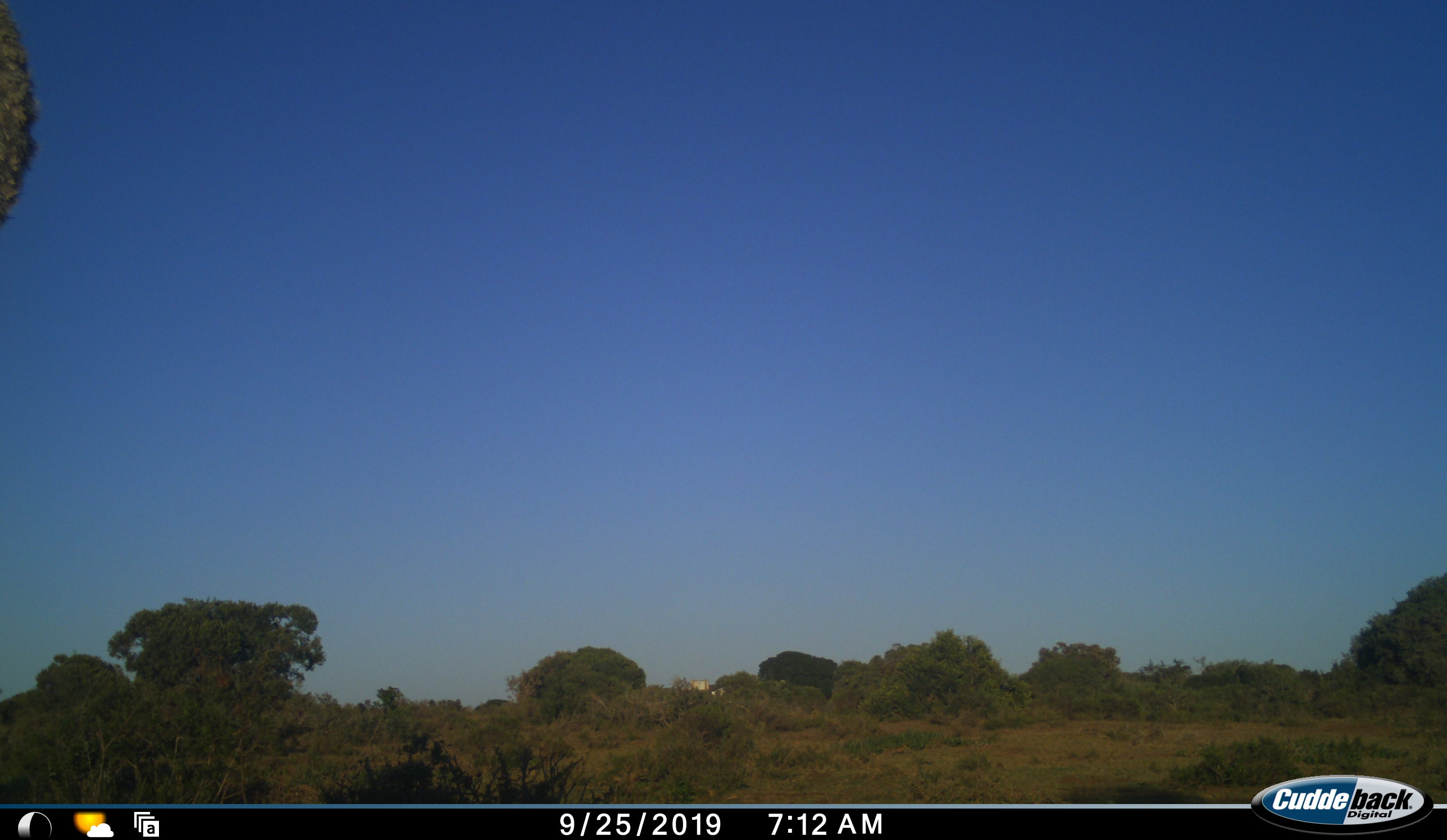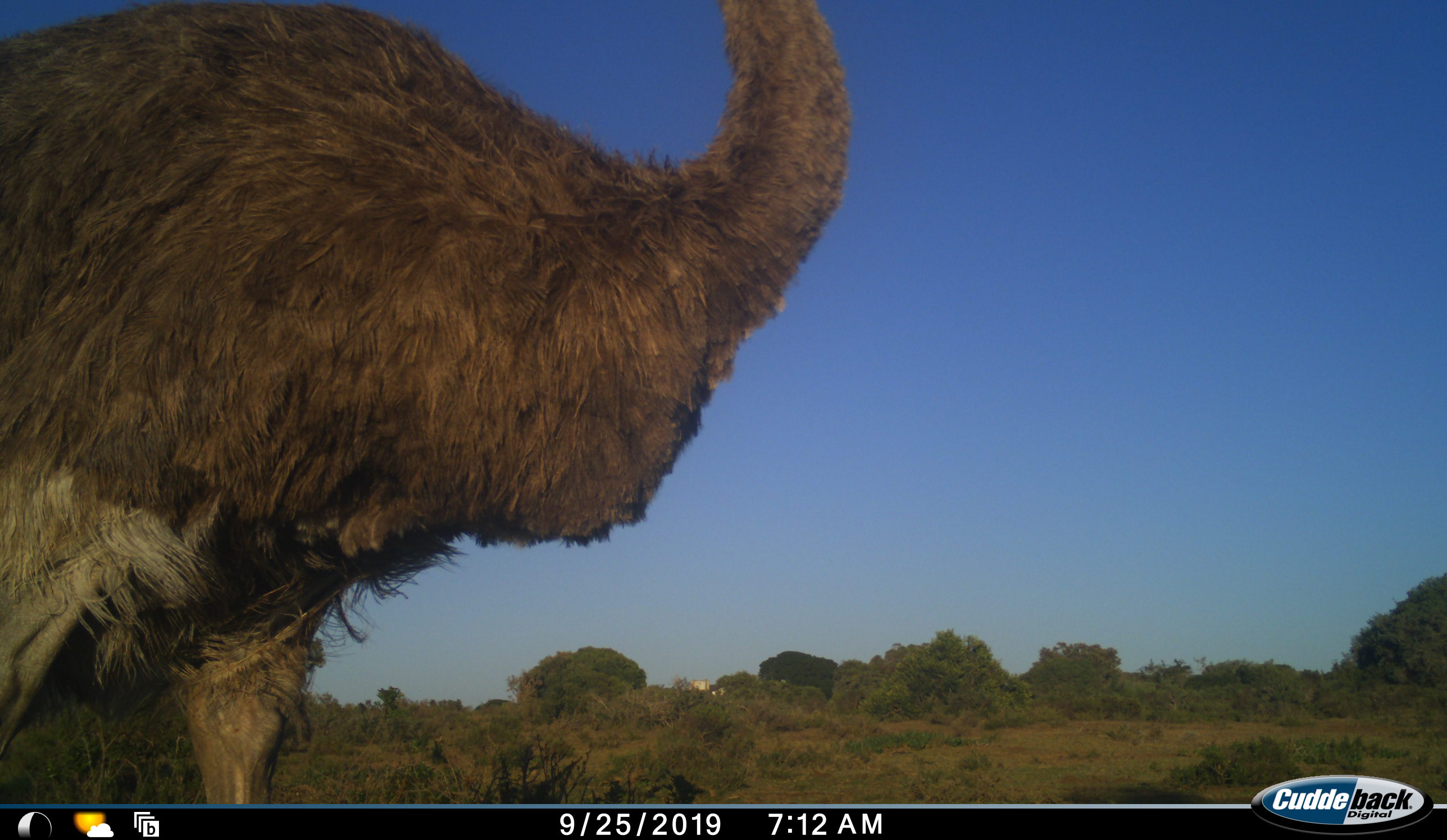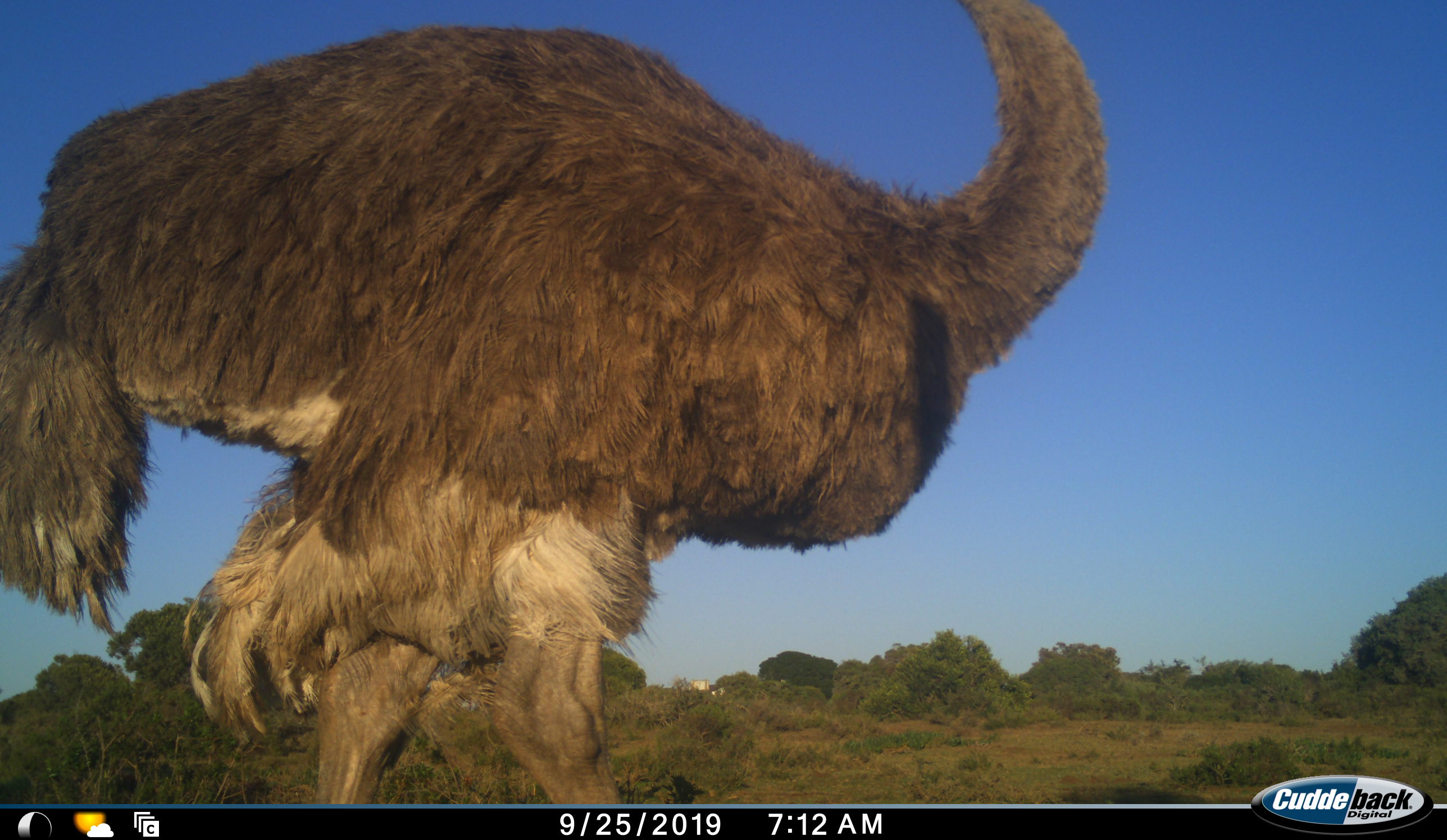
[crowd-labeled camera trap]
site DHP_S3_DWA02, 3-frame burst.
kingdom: Animalia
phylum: Chordata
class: Aves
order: Struthioniformes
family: Struthionidae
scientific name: Struthionidae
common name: ostrich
Ostrich (Struthionidae), count 1. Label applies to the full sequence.